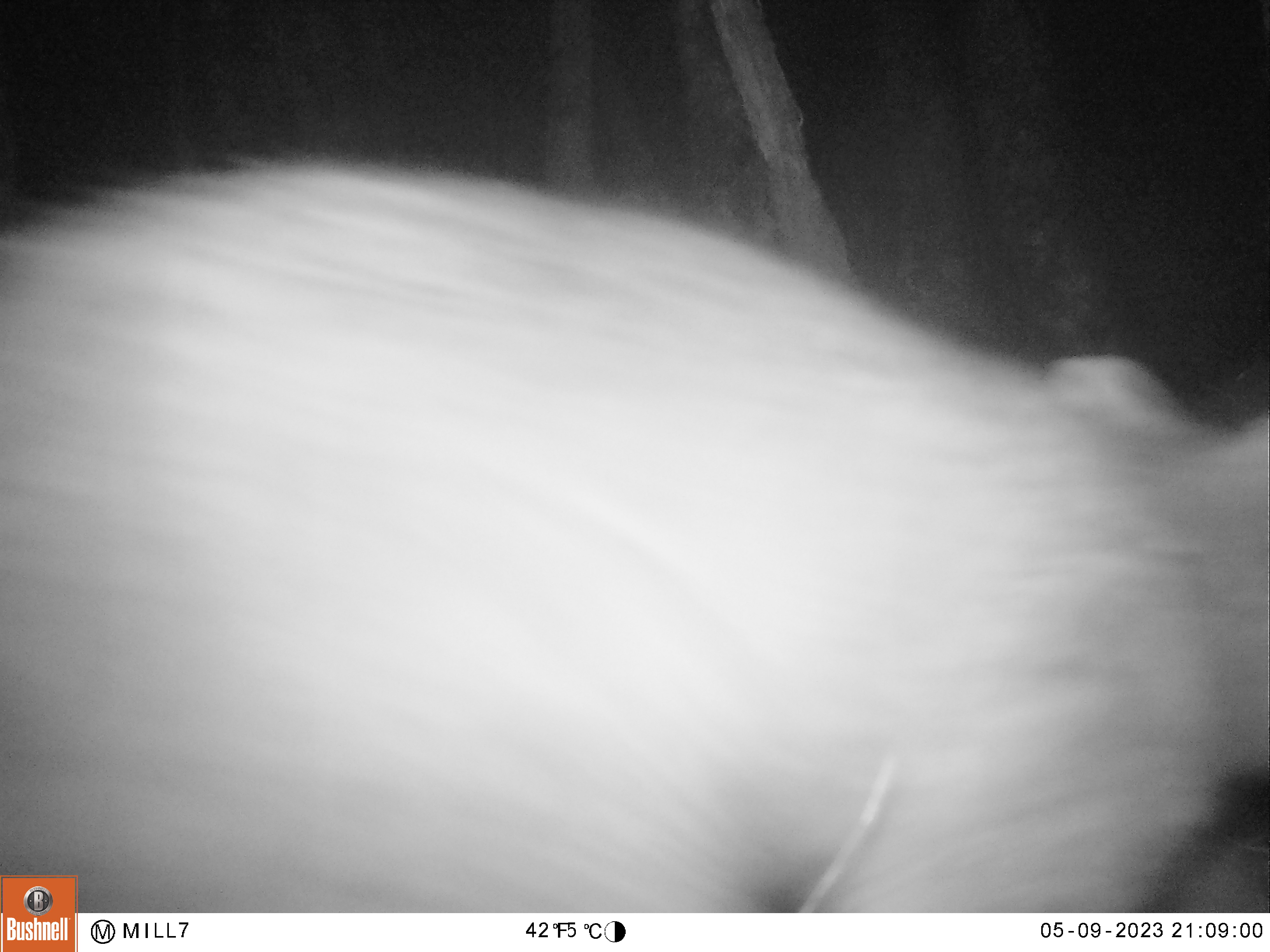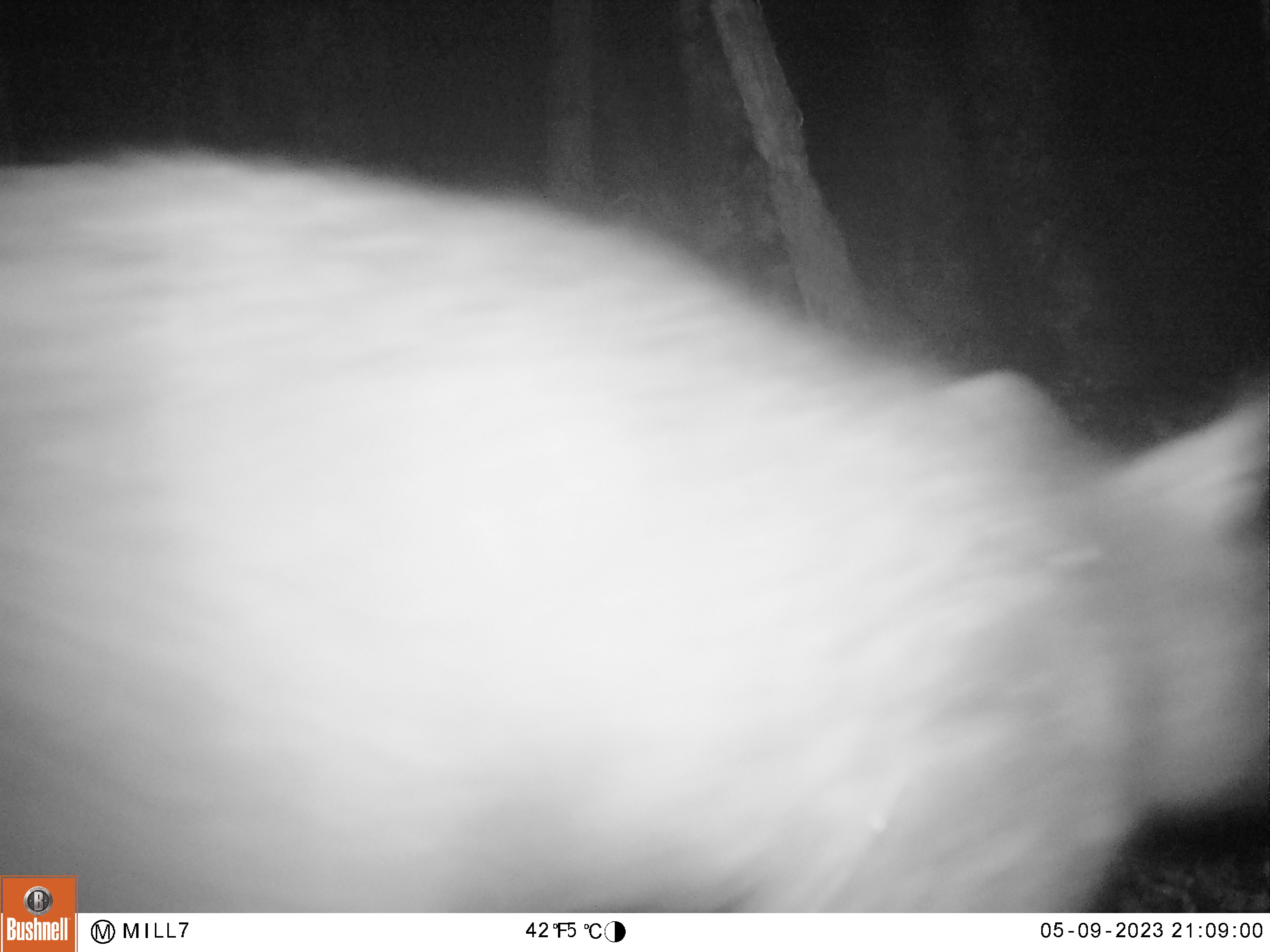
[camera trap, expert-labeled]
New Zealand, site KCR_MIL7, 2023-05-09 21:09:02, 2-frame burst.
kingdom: Animalia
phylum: Chordata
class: Mammalia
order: Diprotodontia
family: Phalangeridae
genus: Trichosurus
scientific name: Trichosurus vulpecula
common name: common brushtail possum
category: possum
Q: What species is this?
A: Possum (common brushtail possum) (Trichosurus vulpecula).